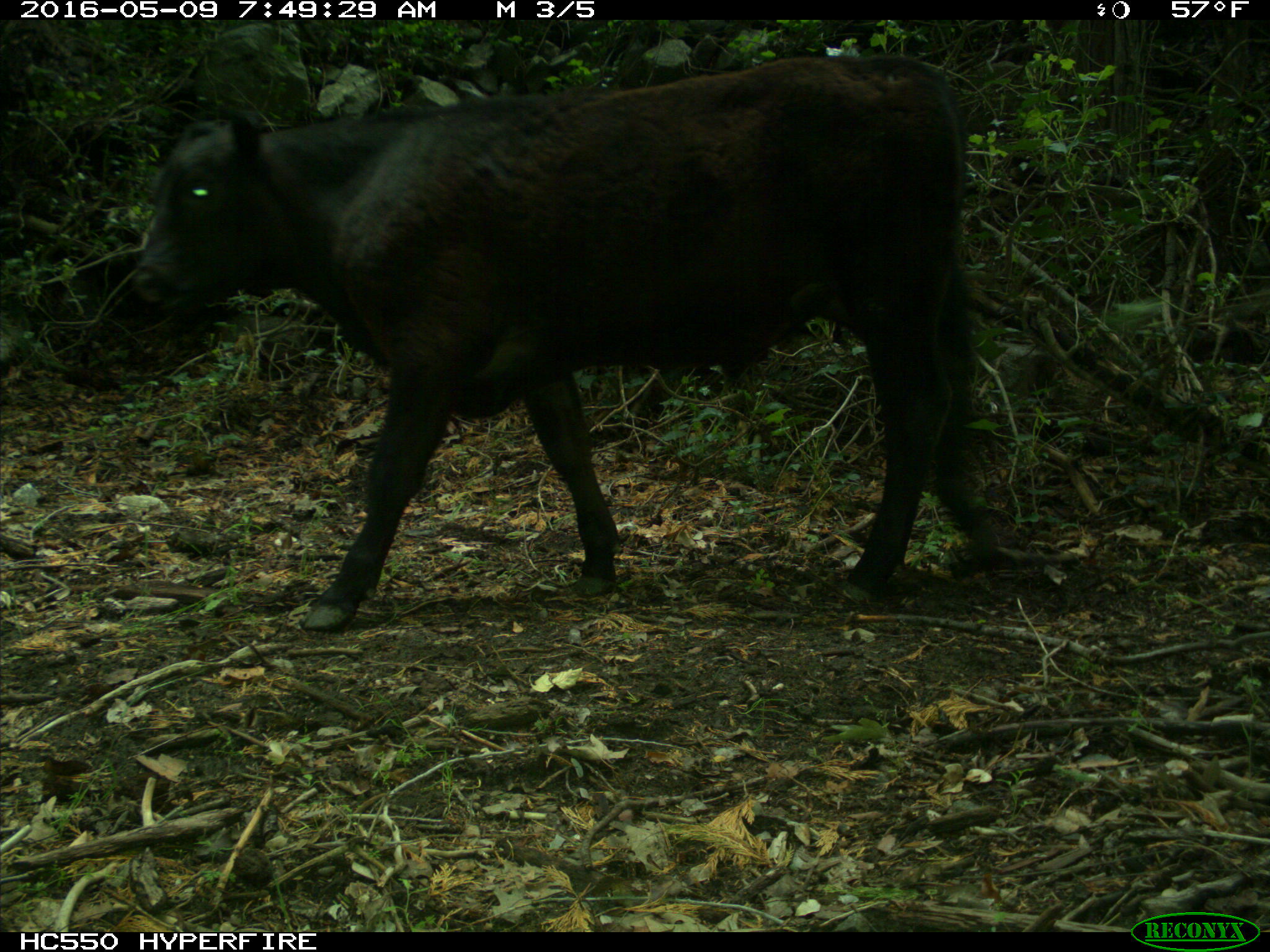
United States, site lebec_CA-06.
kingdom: Animalia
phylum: Chordata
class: Mammalia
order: Artiodactyla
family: Bovidae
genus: Bos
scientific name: Bos taurus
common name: domestic cow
Bos taurus (domestic cow).